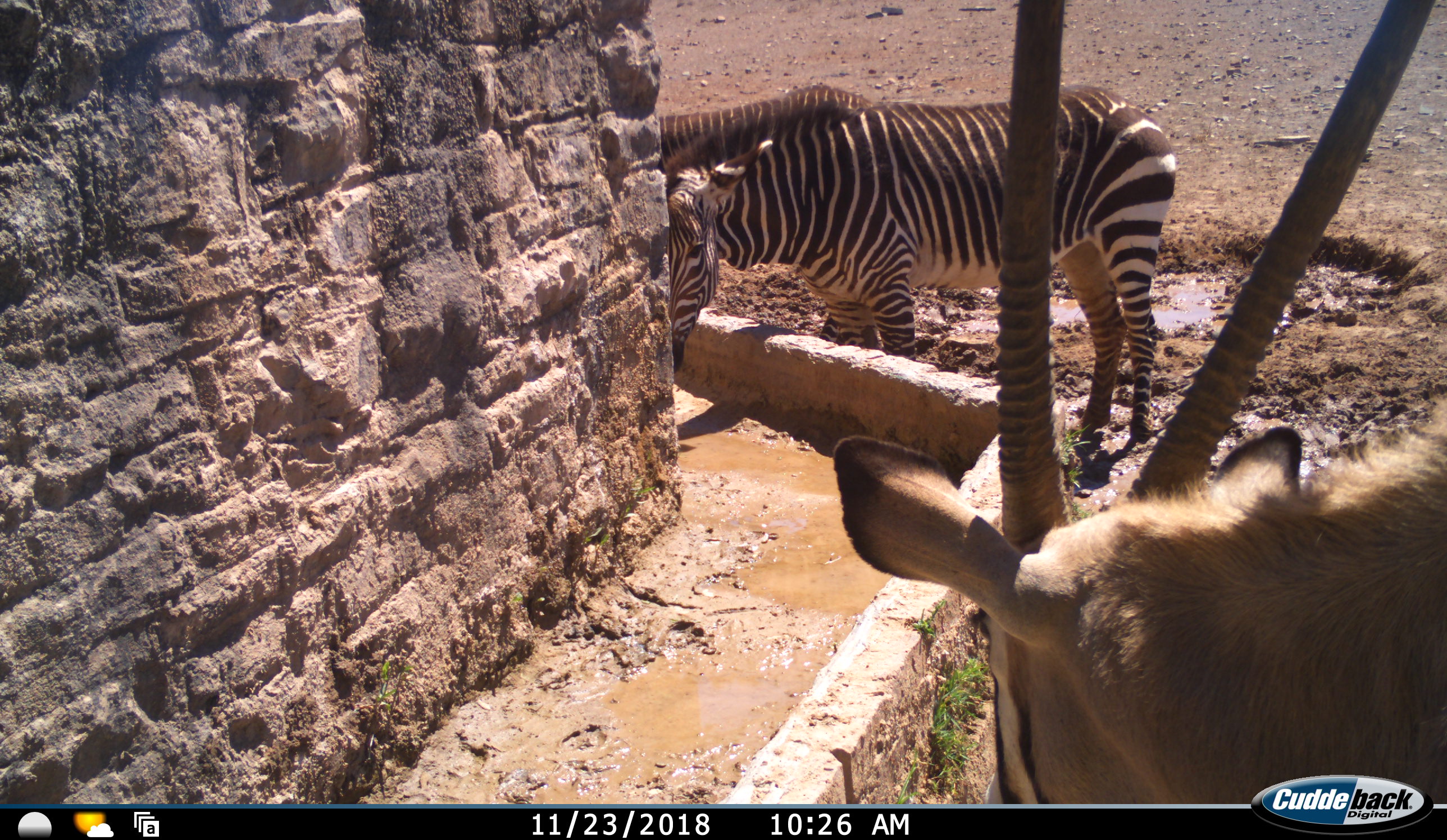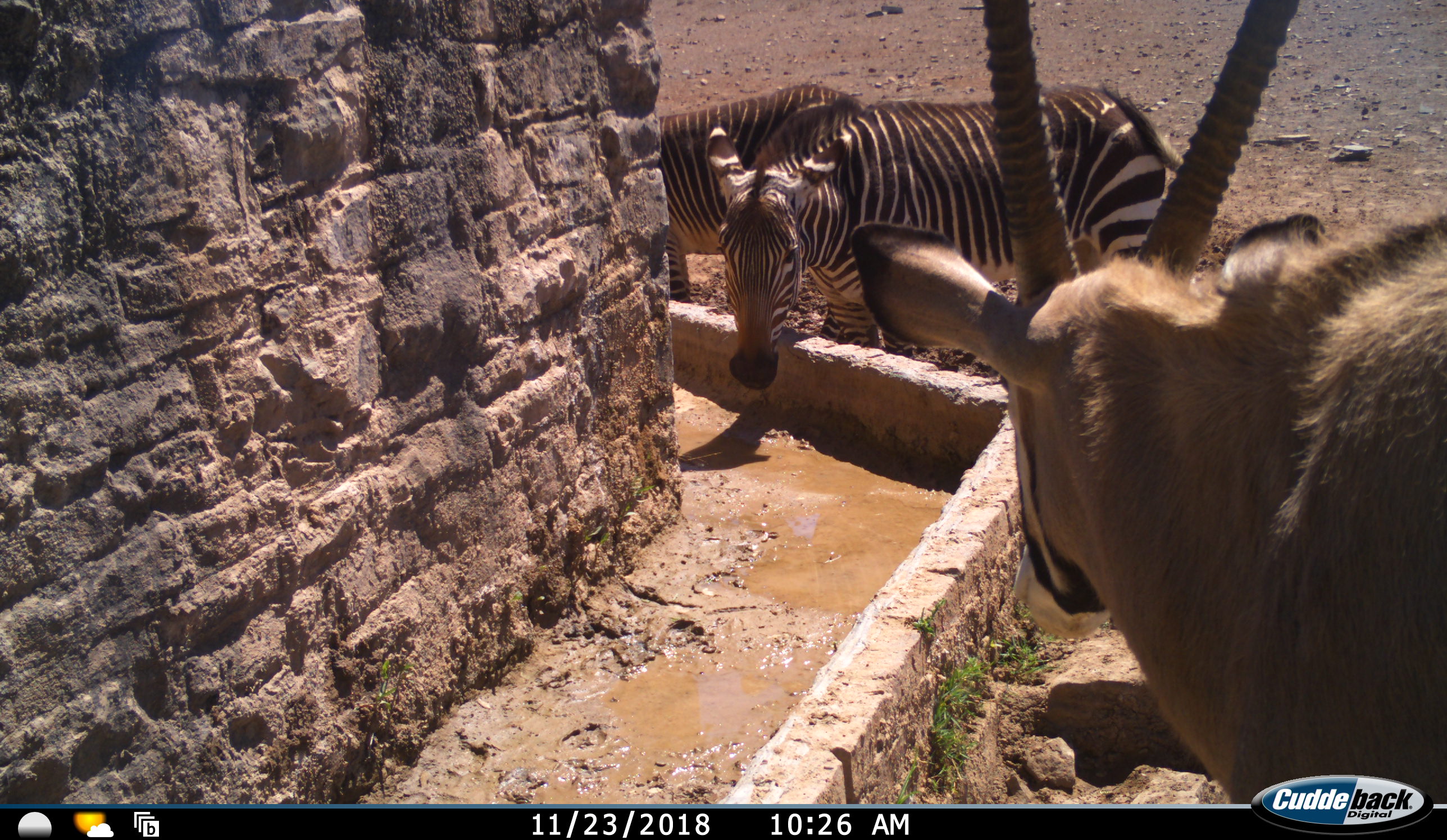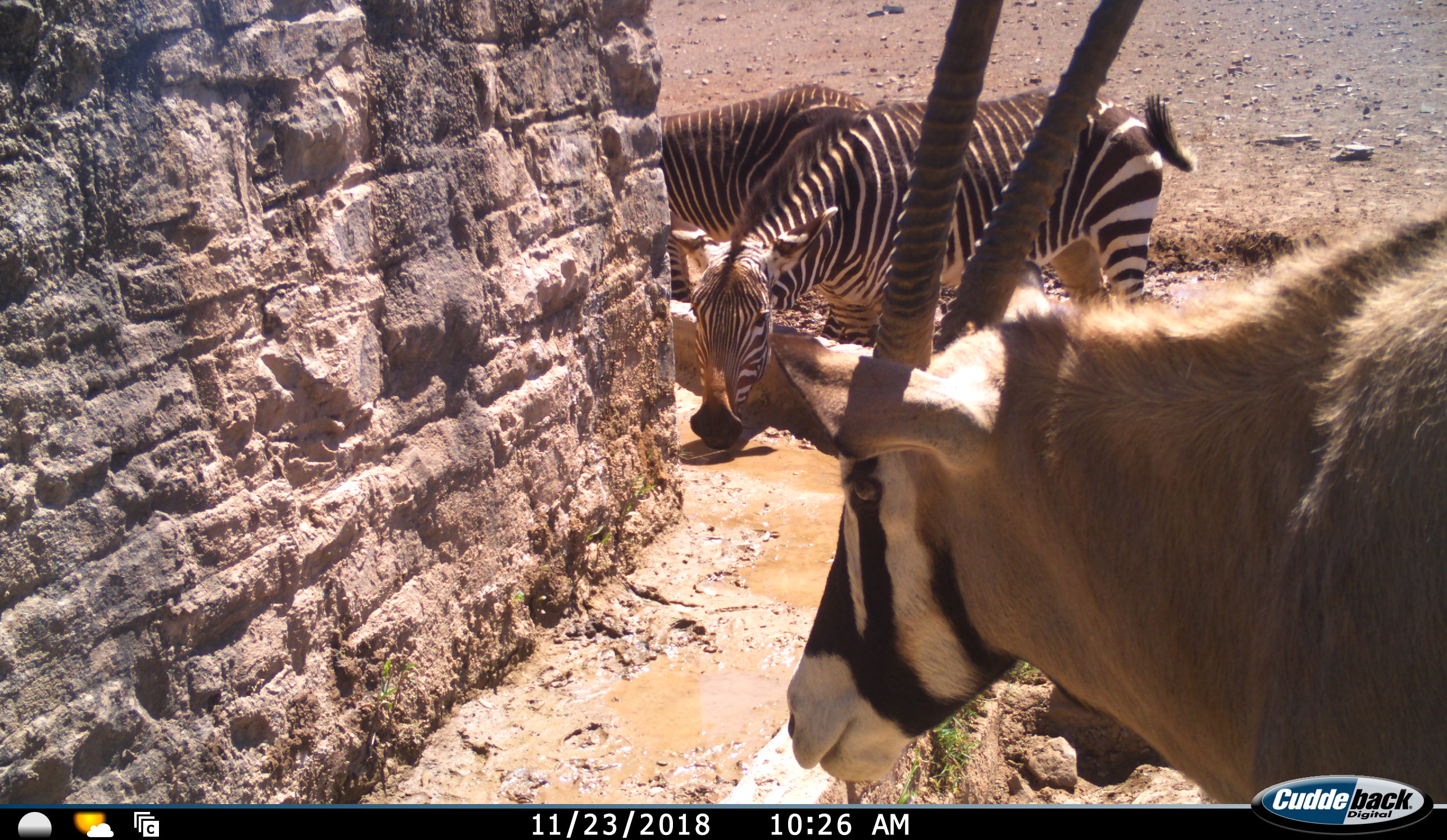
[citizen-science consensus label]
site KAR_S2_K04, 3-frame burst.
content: unidentified animal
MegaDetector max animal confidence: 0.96